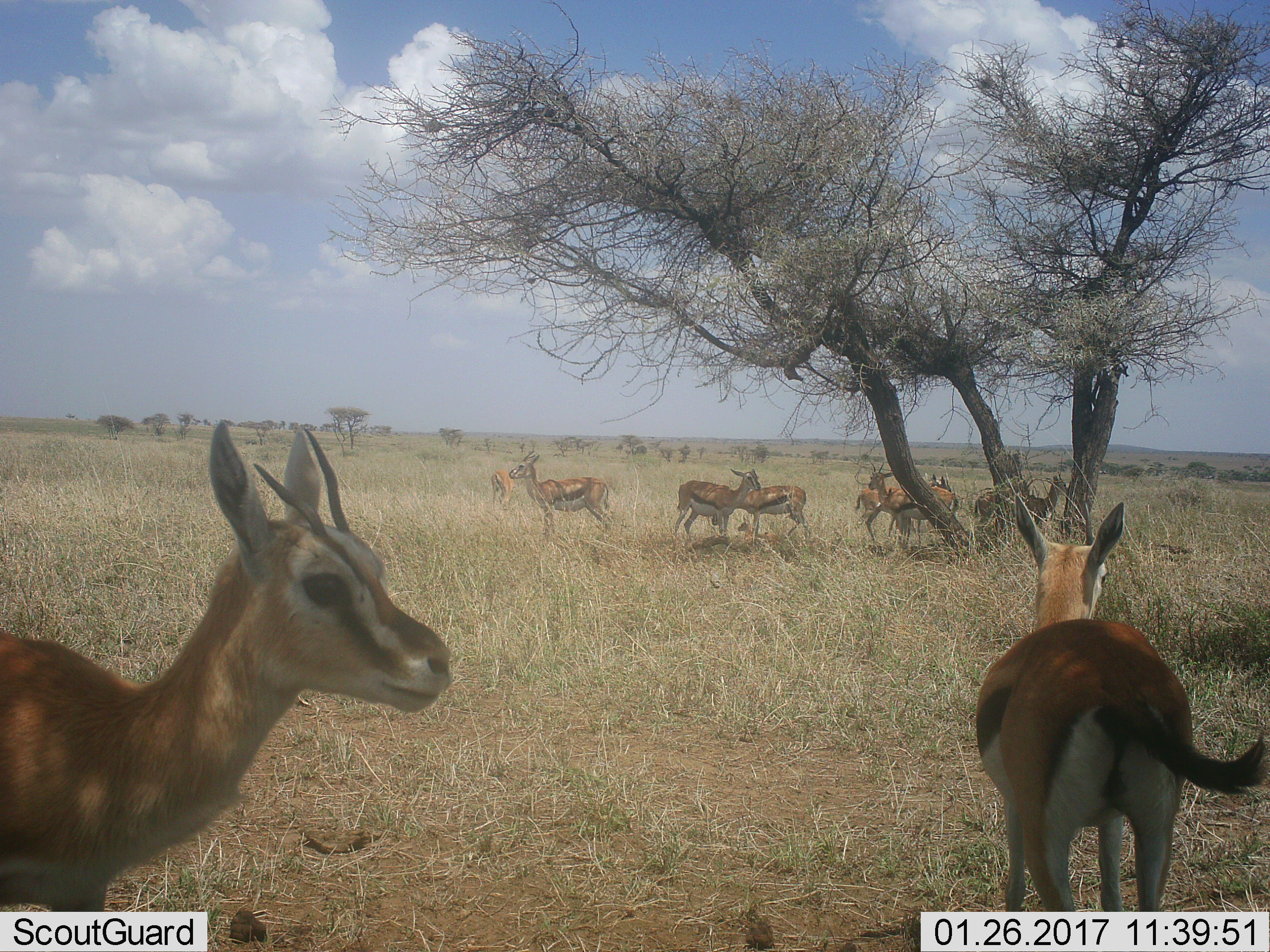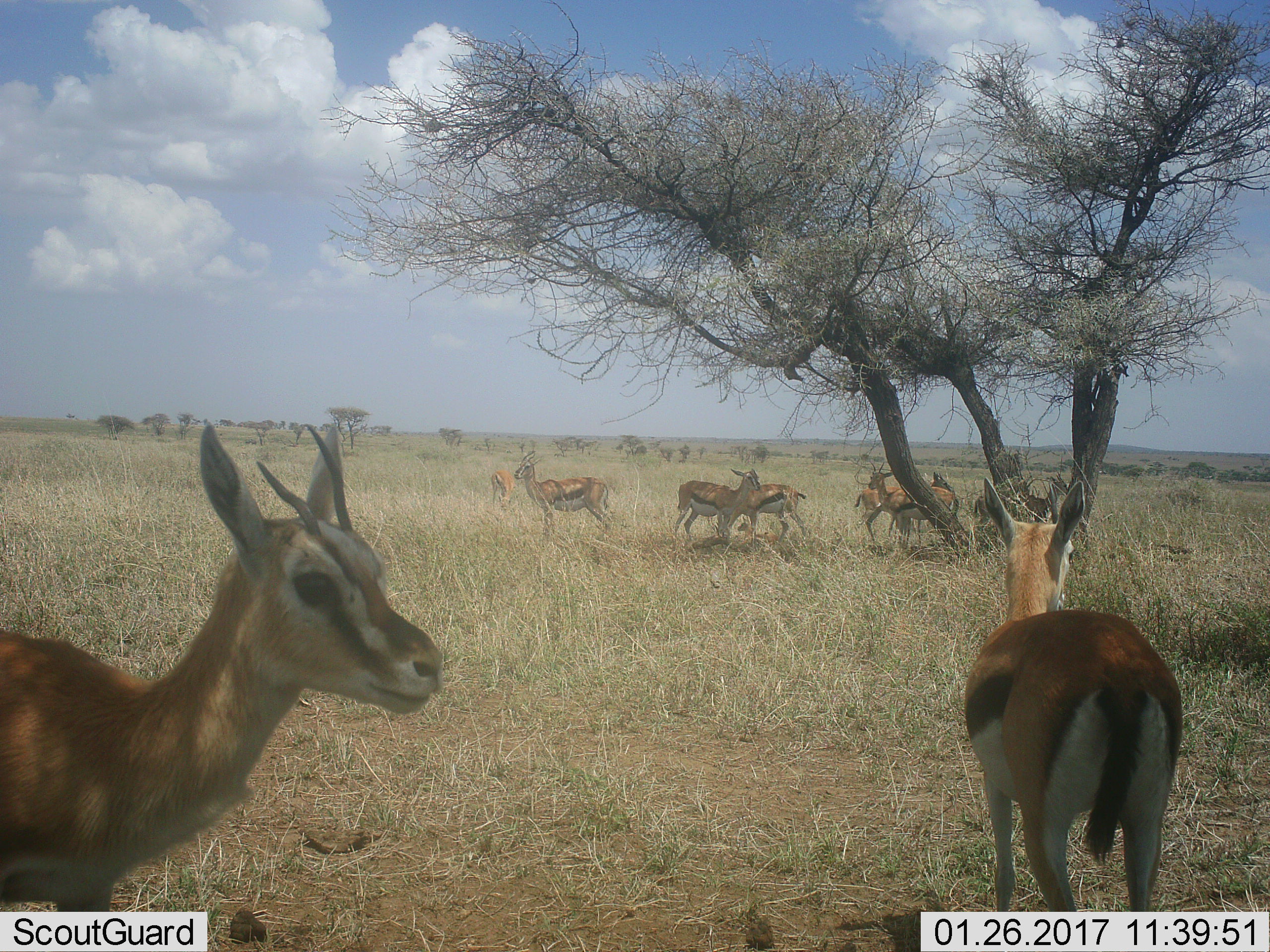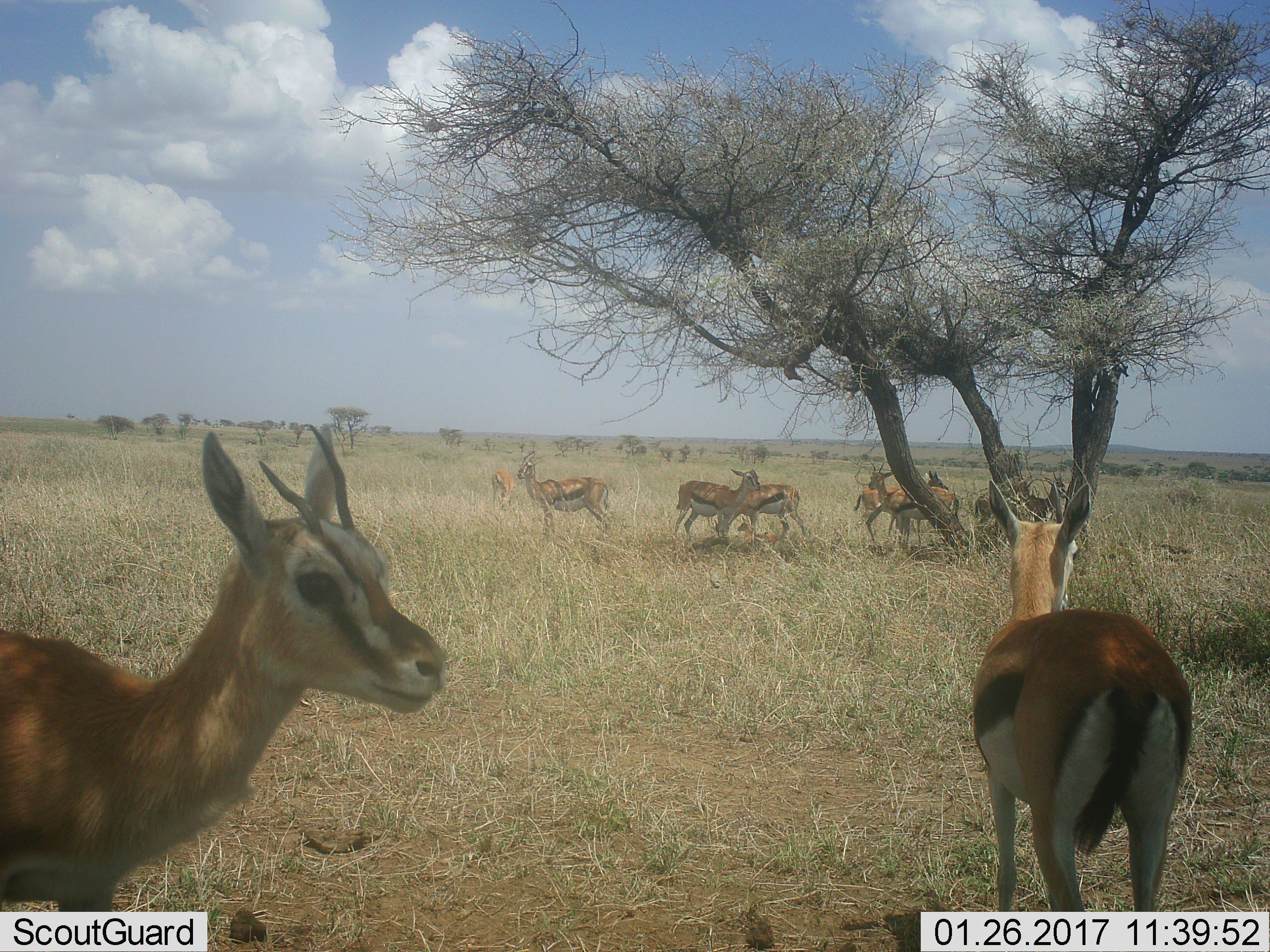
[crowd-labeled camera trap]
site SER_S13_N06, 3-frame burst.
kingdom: Animalia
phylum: Chordata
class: Mammalia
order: Artiodactyla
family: Bovidae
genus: Eudorcas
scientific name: Eudorcas thomsonii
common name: thomson's gazelle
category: gazellethomsons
Gazellethomsons (thomson's gazelle) (Eudorcas thomsonii), count 10. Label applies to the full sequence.